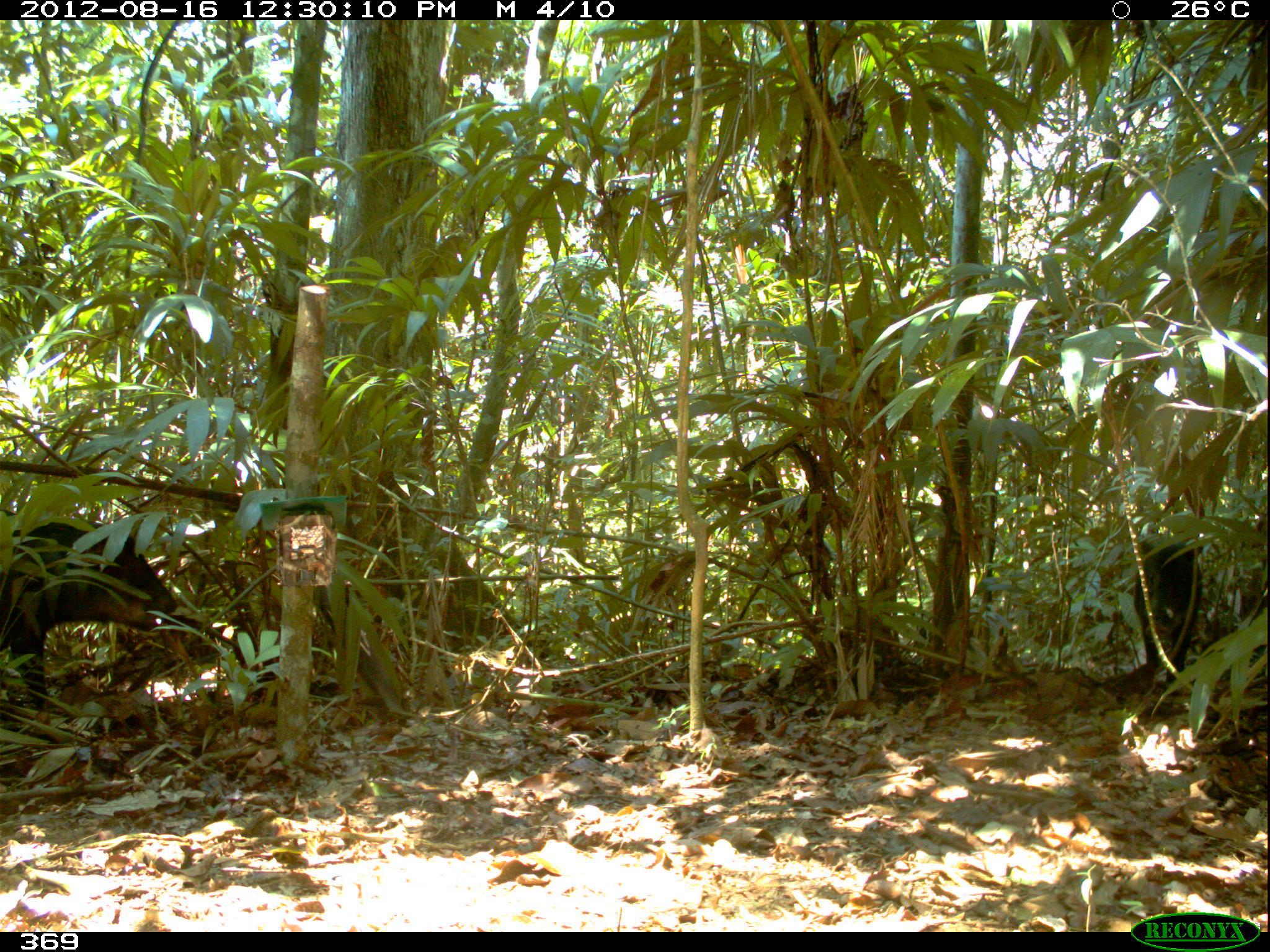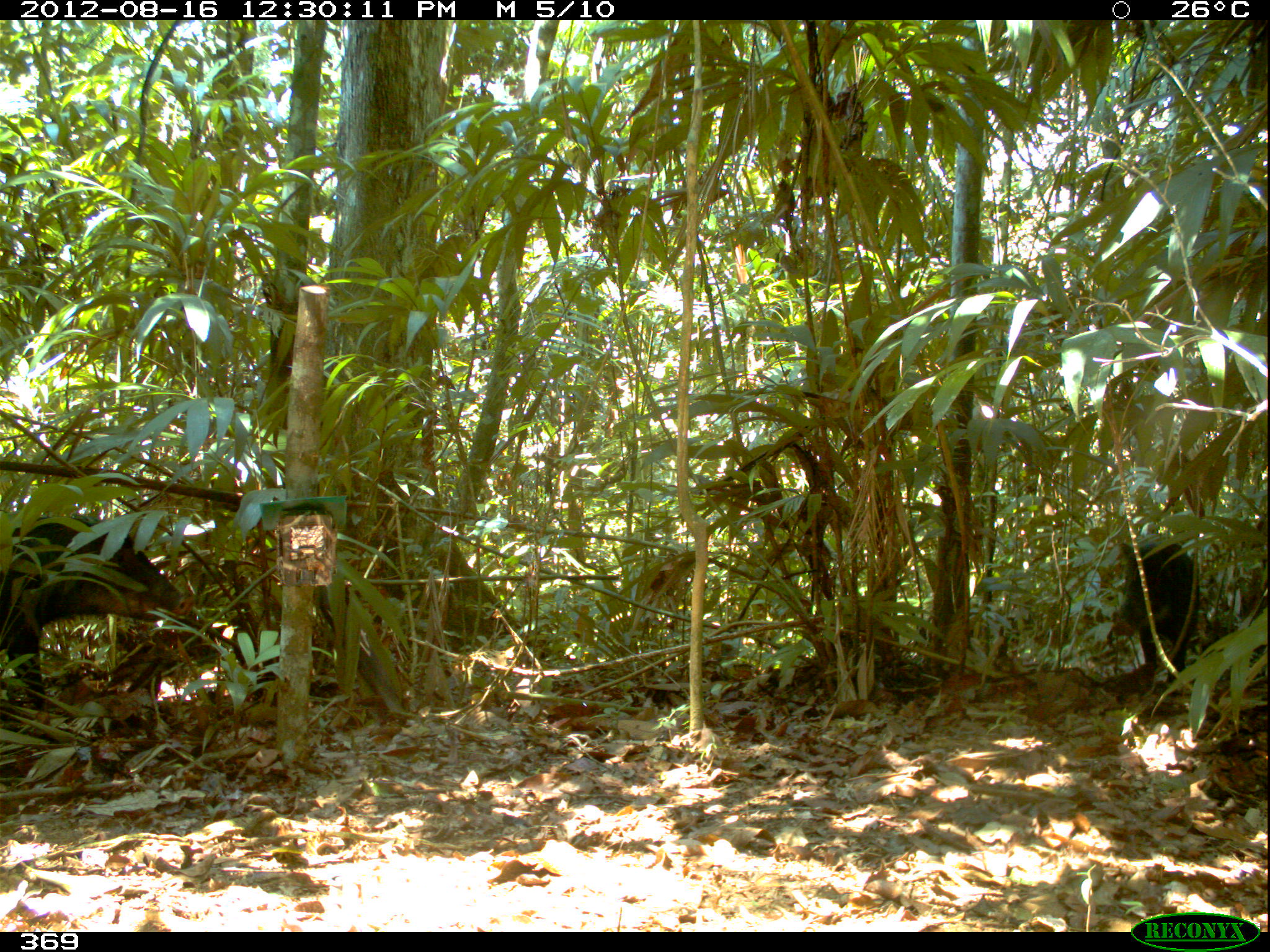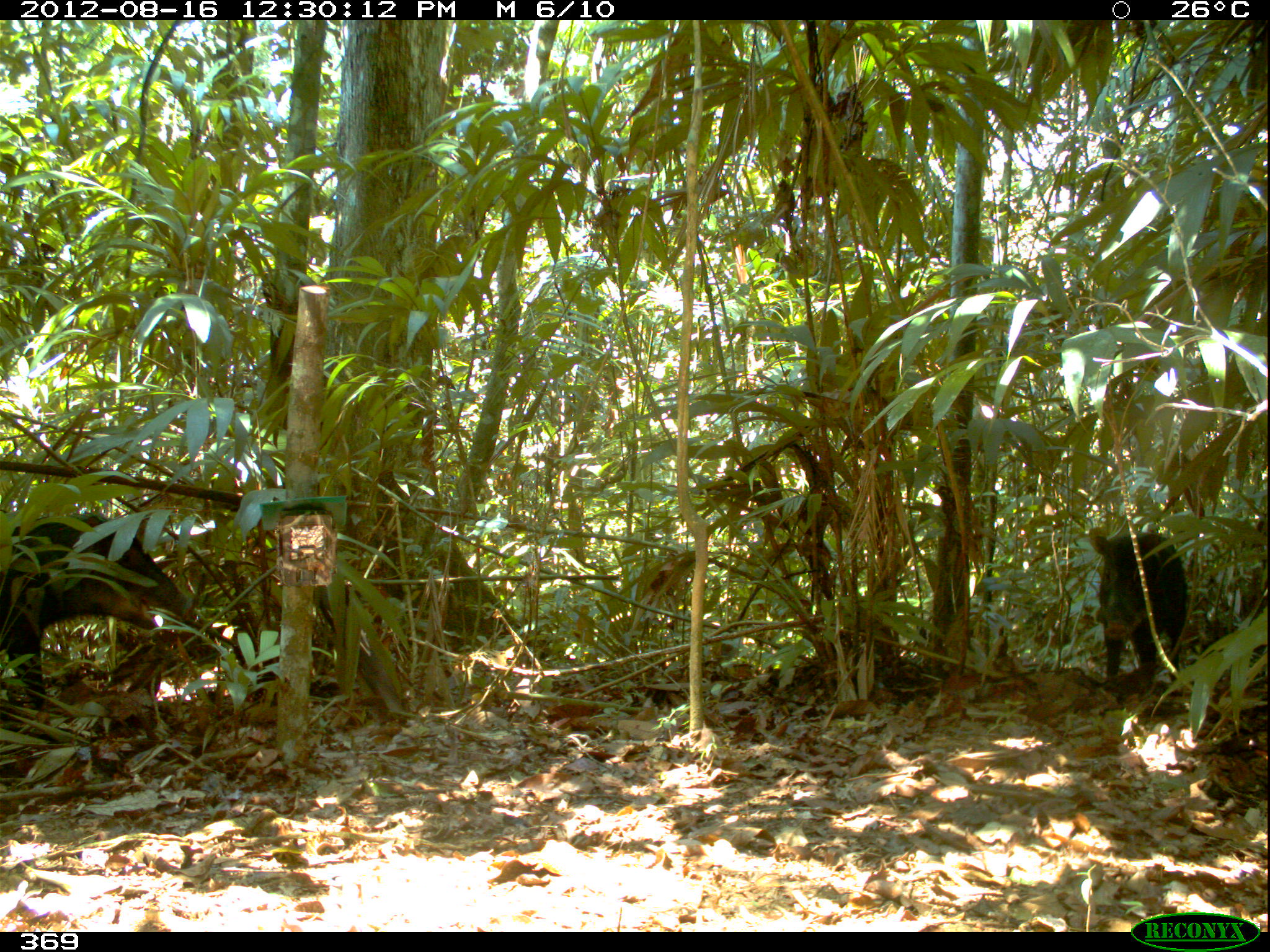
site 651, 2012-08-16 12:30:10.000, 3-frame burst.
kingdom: Animalia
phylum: Chordata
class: Mammalia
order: Artiodactyla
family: Tayassuidae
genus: Tayassu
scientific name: Tayassu pecari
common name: white-lipped peccary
Tayassu pecari (white-lipped peccary).